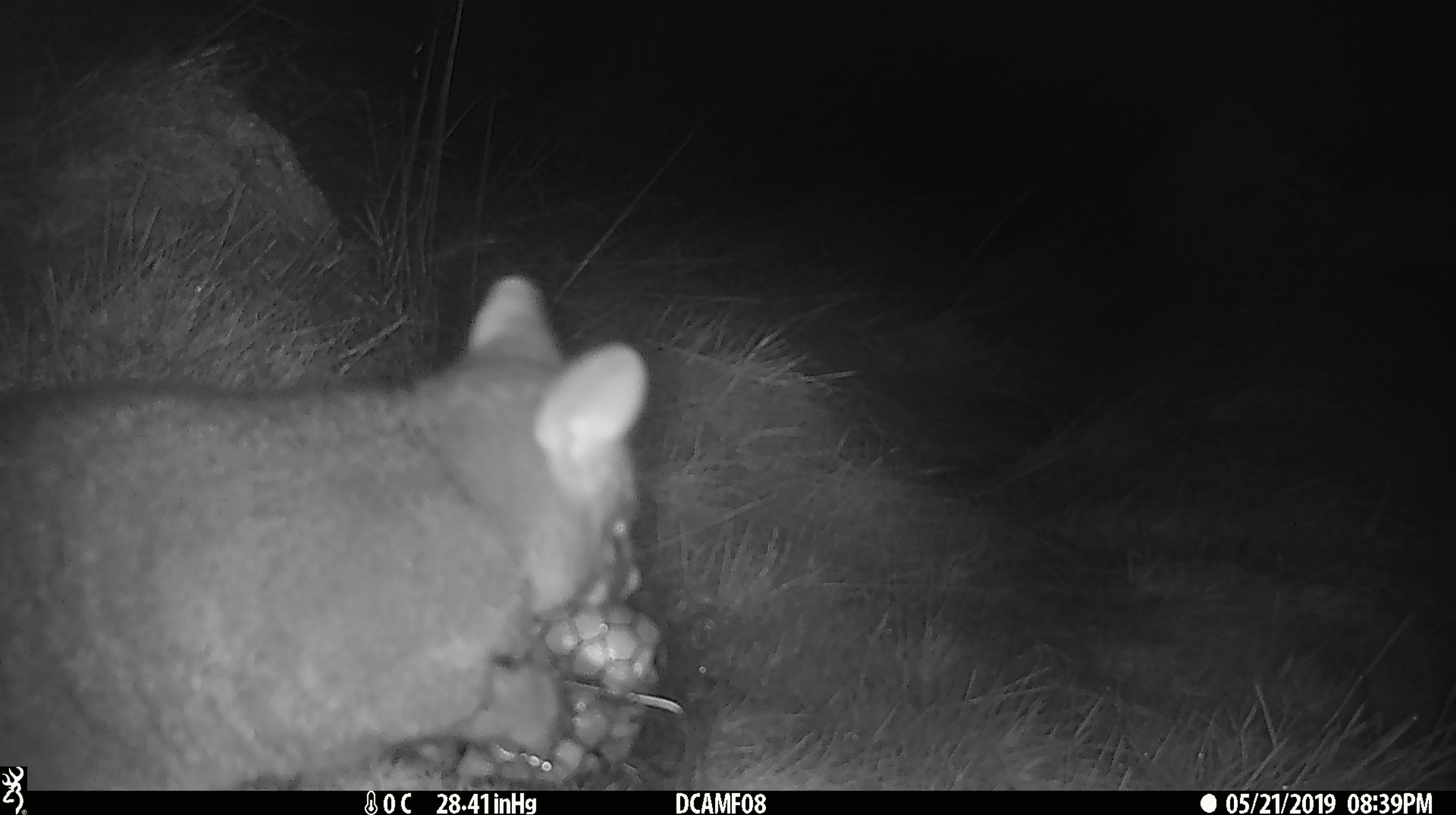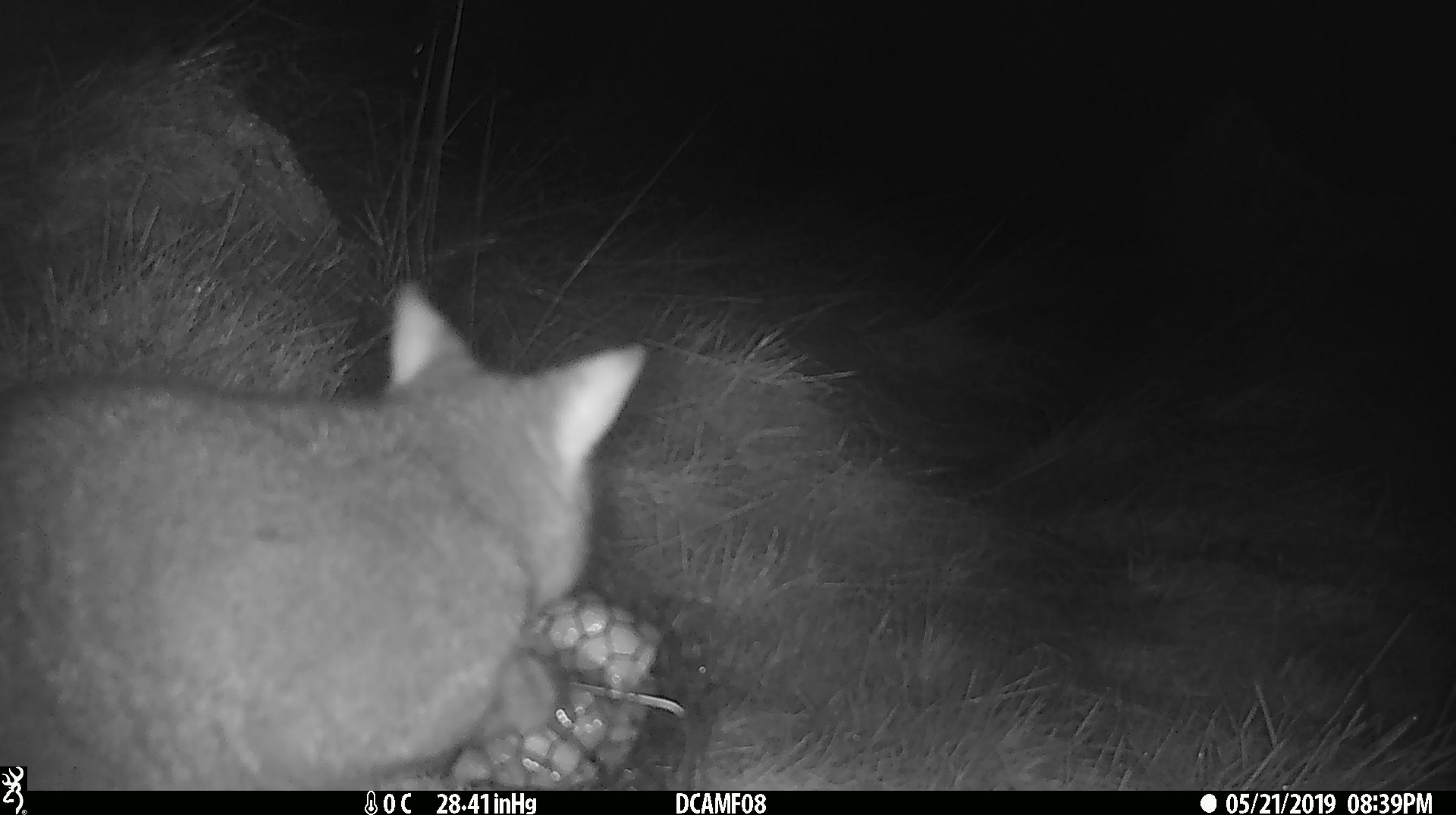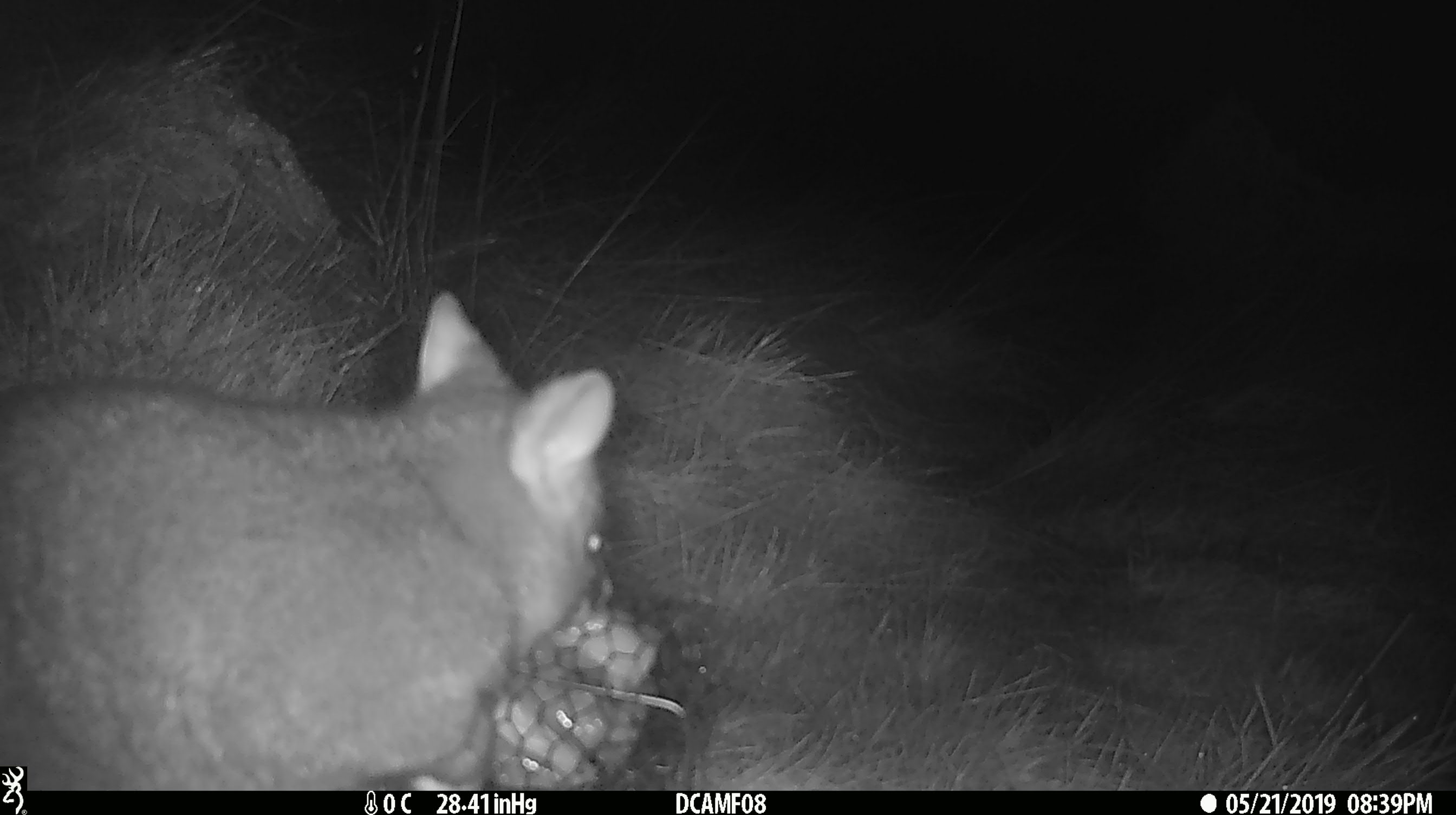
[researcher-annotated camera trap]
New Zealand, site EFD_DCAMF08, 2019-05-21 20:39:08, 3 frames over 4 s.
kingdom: Animalia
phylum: Chordata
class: Mammalia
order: Diprotodontia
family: Phalangeridae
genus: Trichosurus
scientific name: Trichosurus vulpecula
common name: common brushtail possum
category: possum